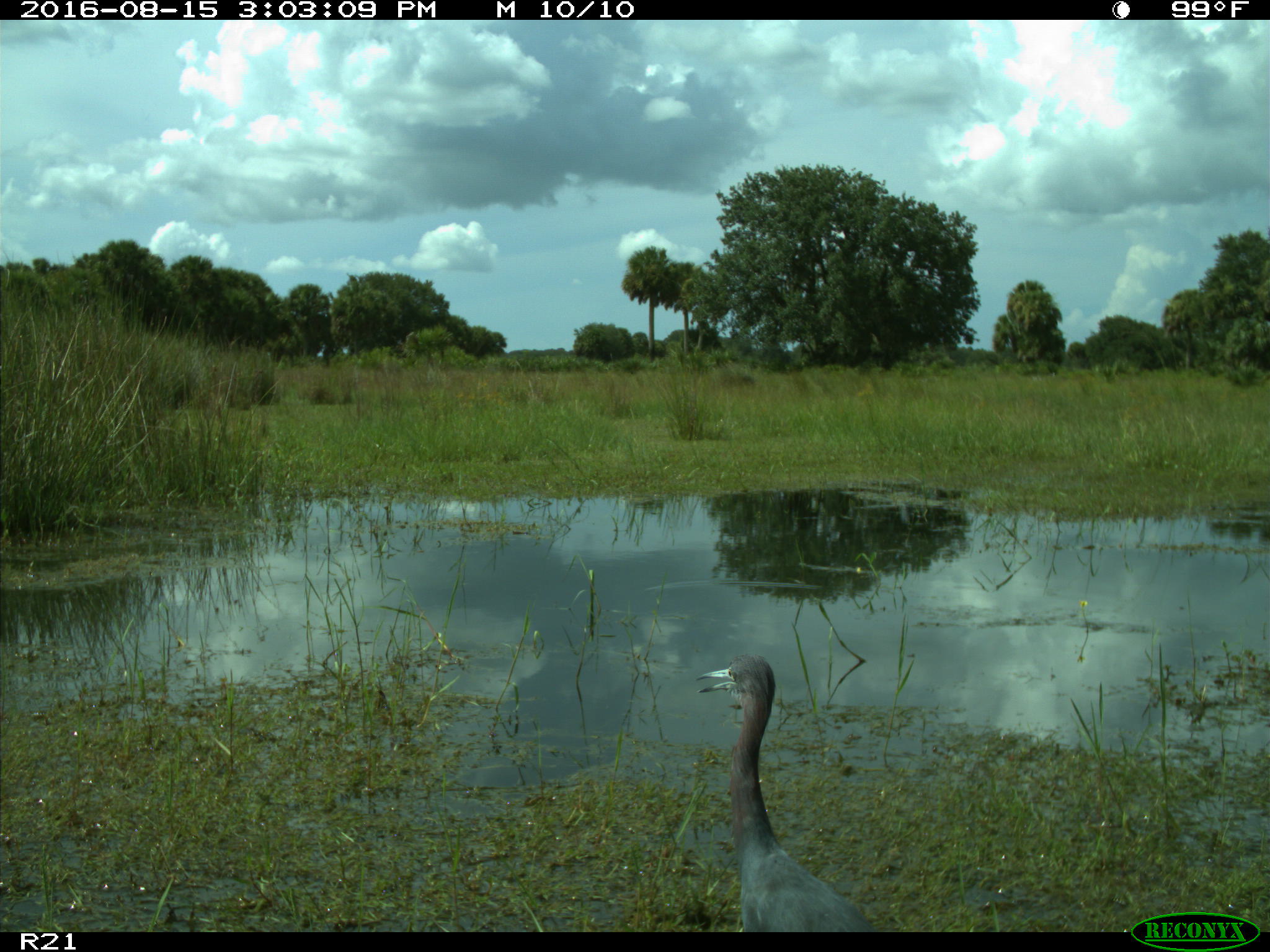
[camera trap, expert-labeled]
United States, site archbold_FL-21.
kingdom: Animalia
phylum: Chordata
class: Aves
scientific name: Aves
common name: birds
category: unidentified bird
Unidentified bird (birds) (Aves).